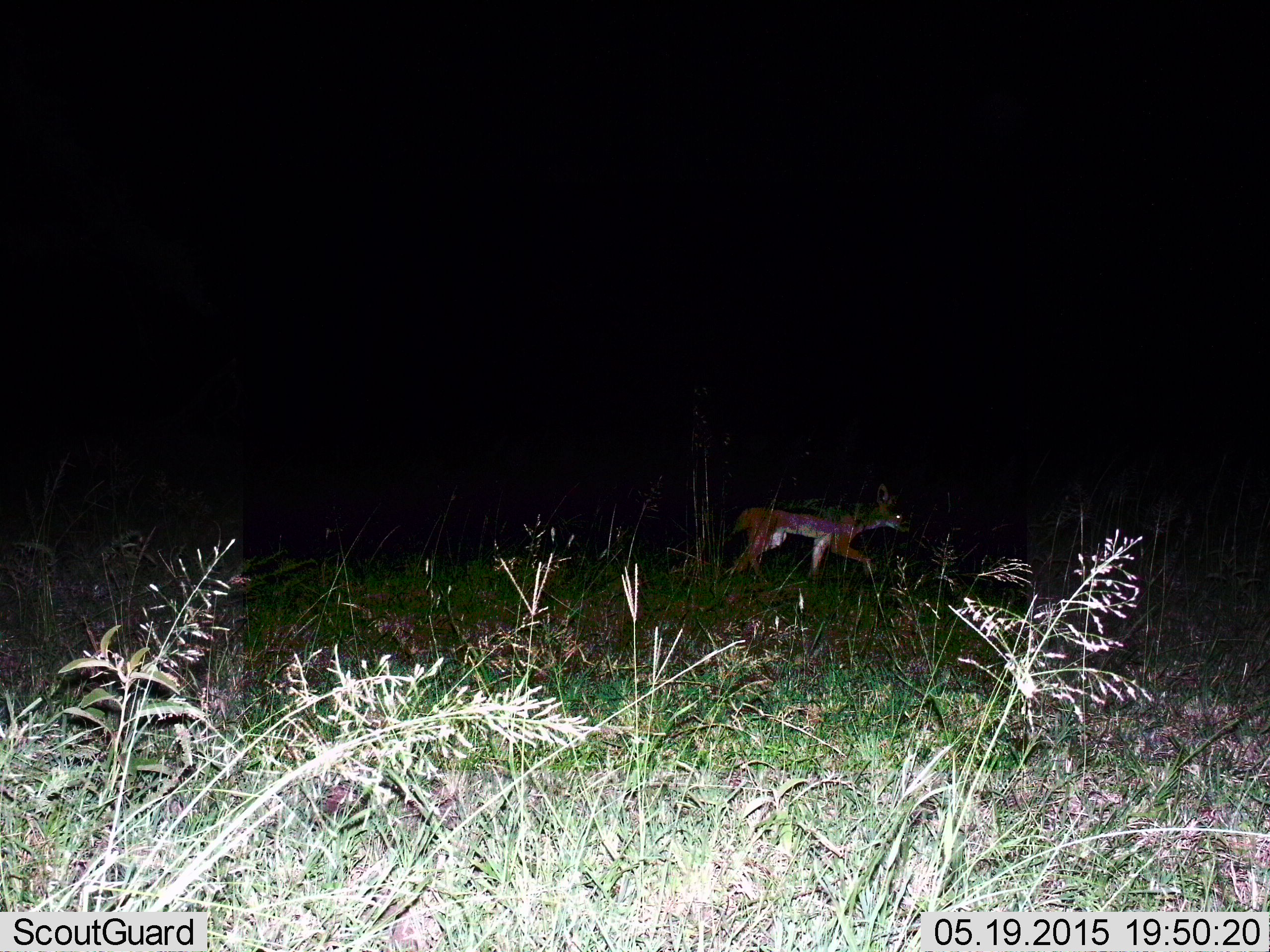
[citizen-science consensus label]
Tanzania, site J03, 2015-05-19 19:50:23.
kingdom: Animalia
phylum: Chordata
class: Mammalia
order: Carnivora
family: Canidae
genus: Lupulella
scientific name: Lupulella mesomelas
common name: black-backed jackal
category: jackal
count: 1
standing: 0%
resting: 0%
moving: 100%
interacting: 0%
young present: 0%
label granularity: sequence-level